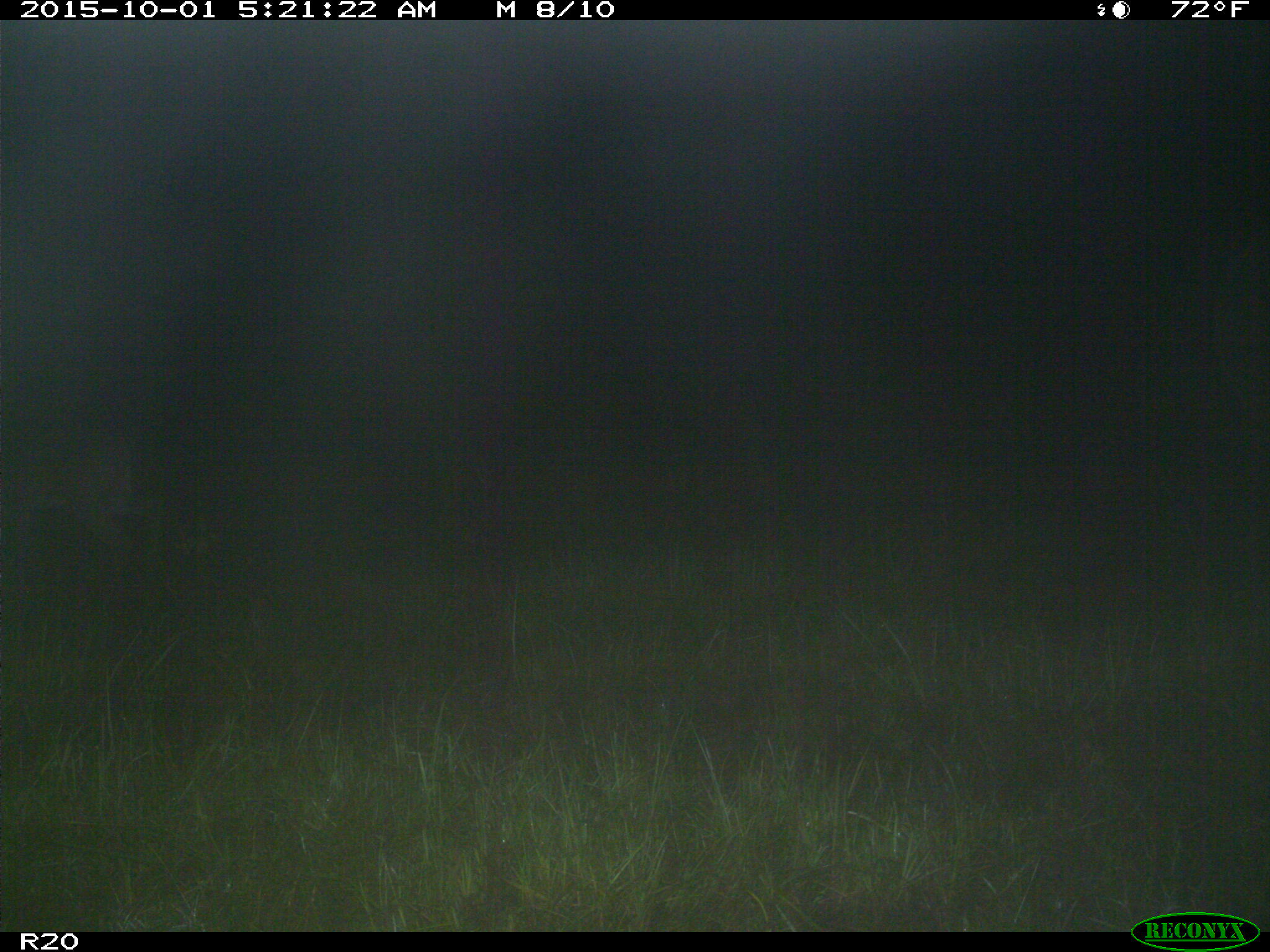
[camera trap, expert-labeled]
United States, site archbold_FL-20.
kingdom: Animalia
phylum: Chordata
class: Mammalia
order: Artiodactyla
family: Cervidae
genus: Odocoileus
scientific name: Odocoileus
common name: deer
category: unidentified deer